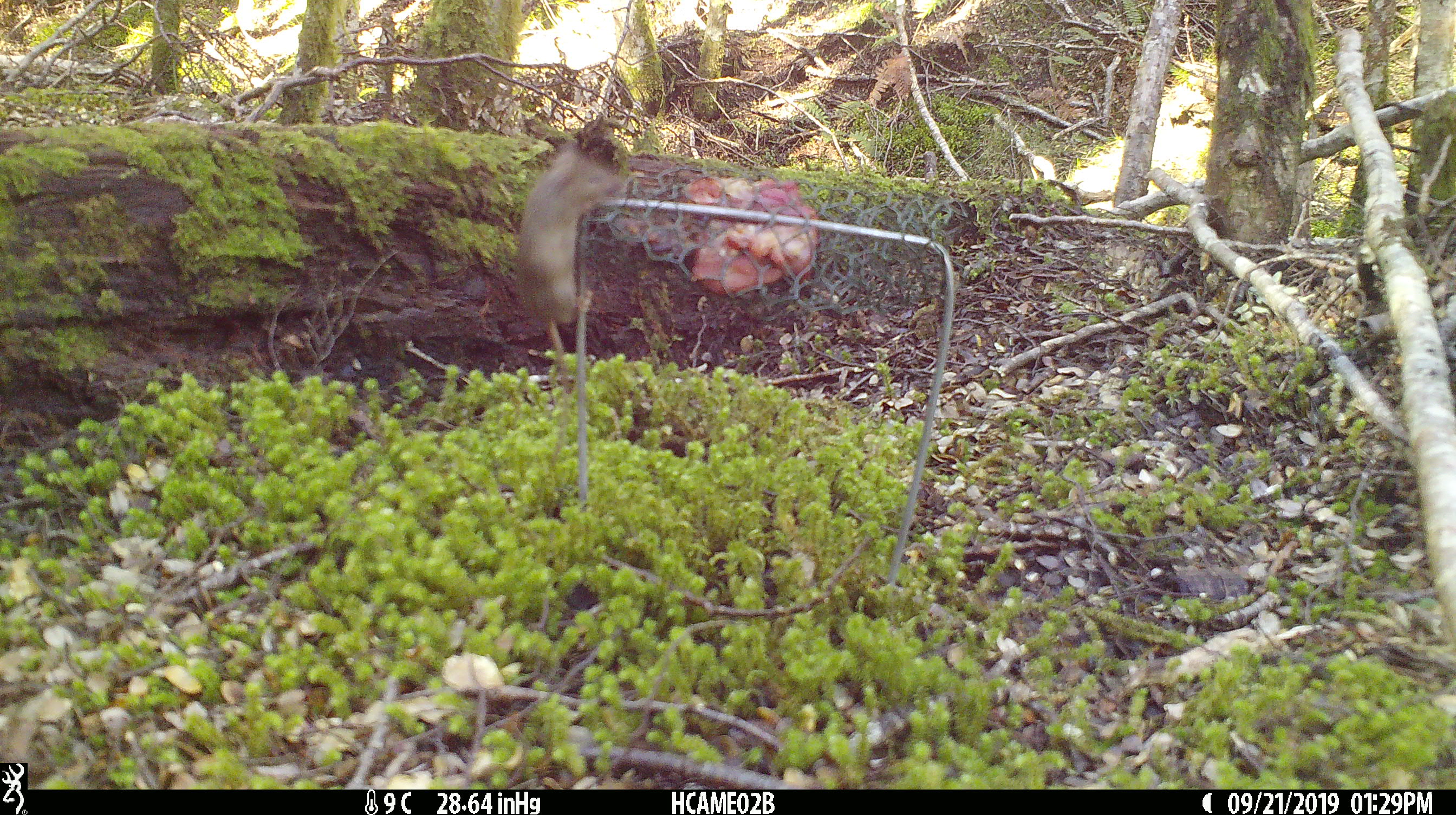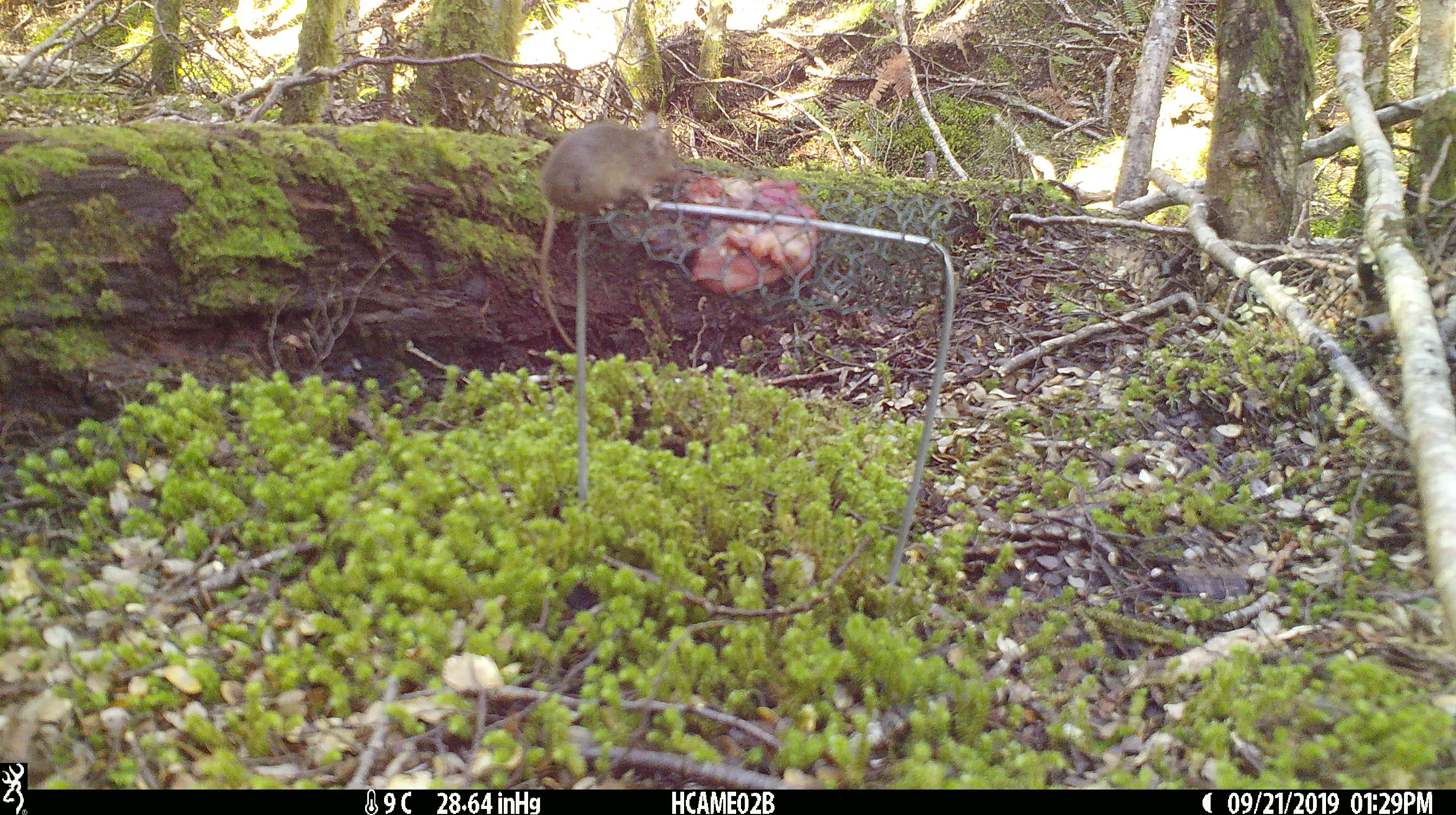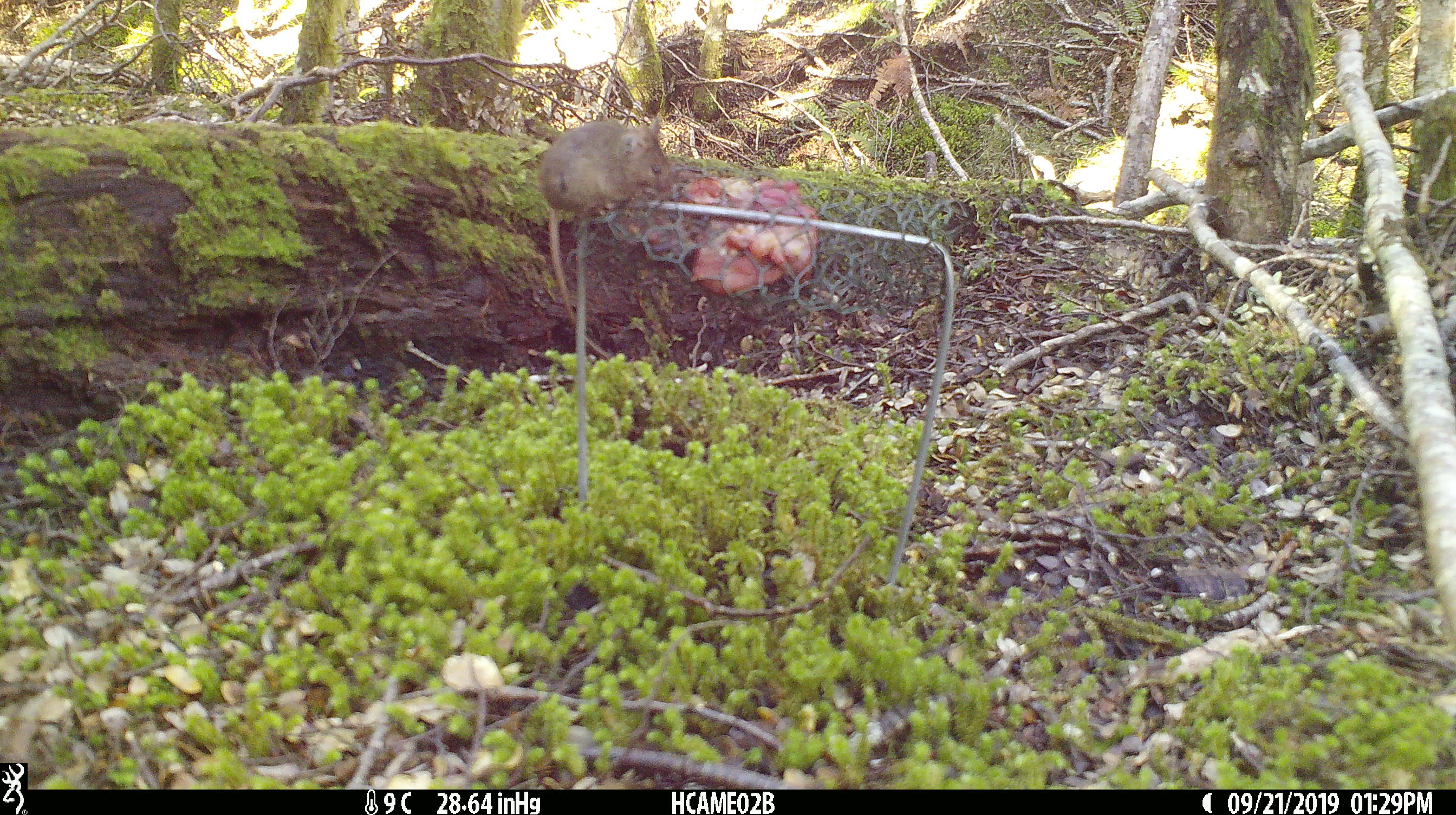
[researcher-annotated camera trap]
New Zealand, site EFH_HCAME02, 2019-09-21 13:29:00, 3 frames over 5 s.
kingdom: Animalia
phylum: Chordata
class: Mammalia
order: Rodentia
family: Muridae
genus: Mus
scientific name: Mus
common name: mouse